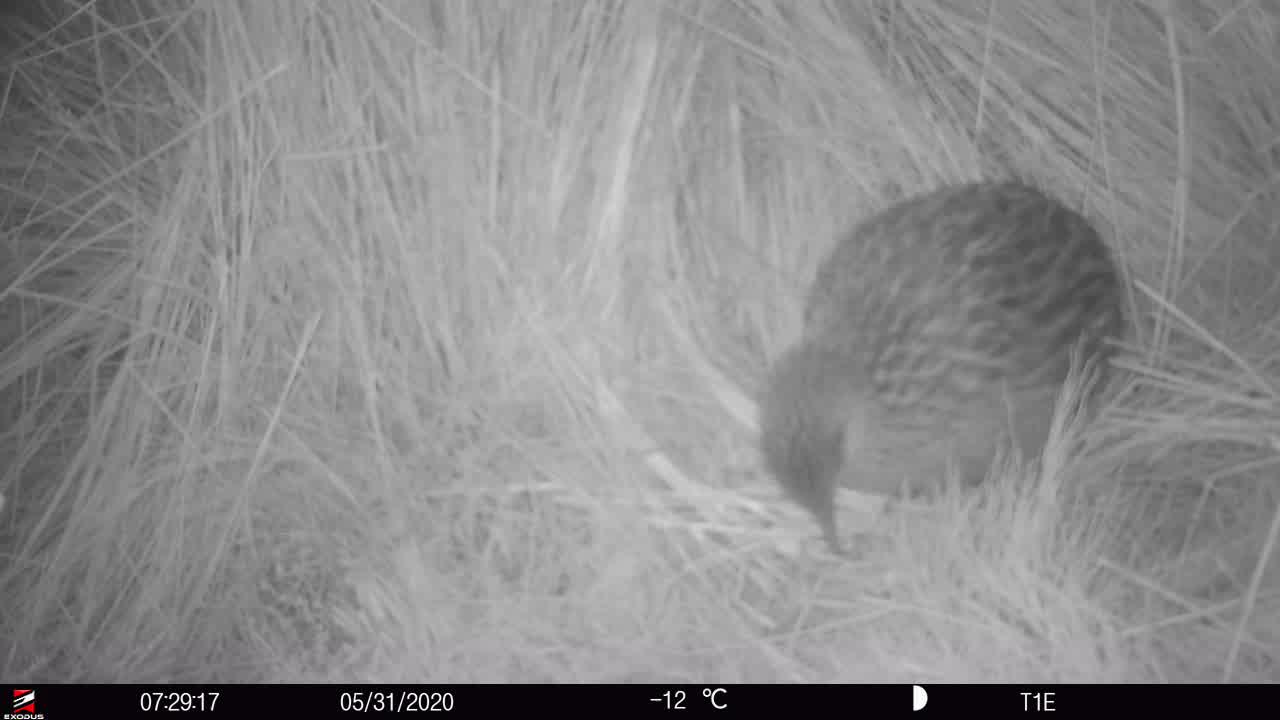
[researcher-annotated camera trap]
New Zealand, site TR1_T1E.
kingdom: Animalia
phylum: Chordata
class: Aves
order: Gruiformes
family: Rallidae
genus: Gallirallus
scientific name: Gallirallus australis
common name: weka